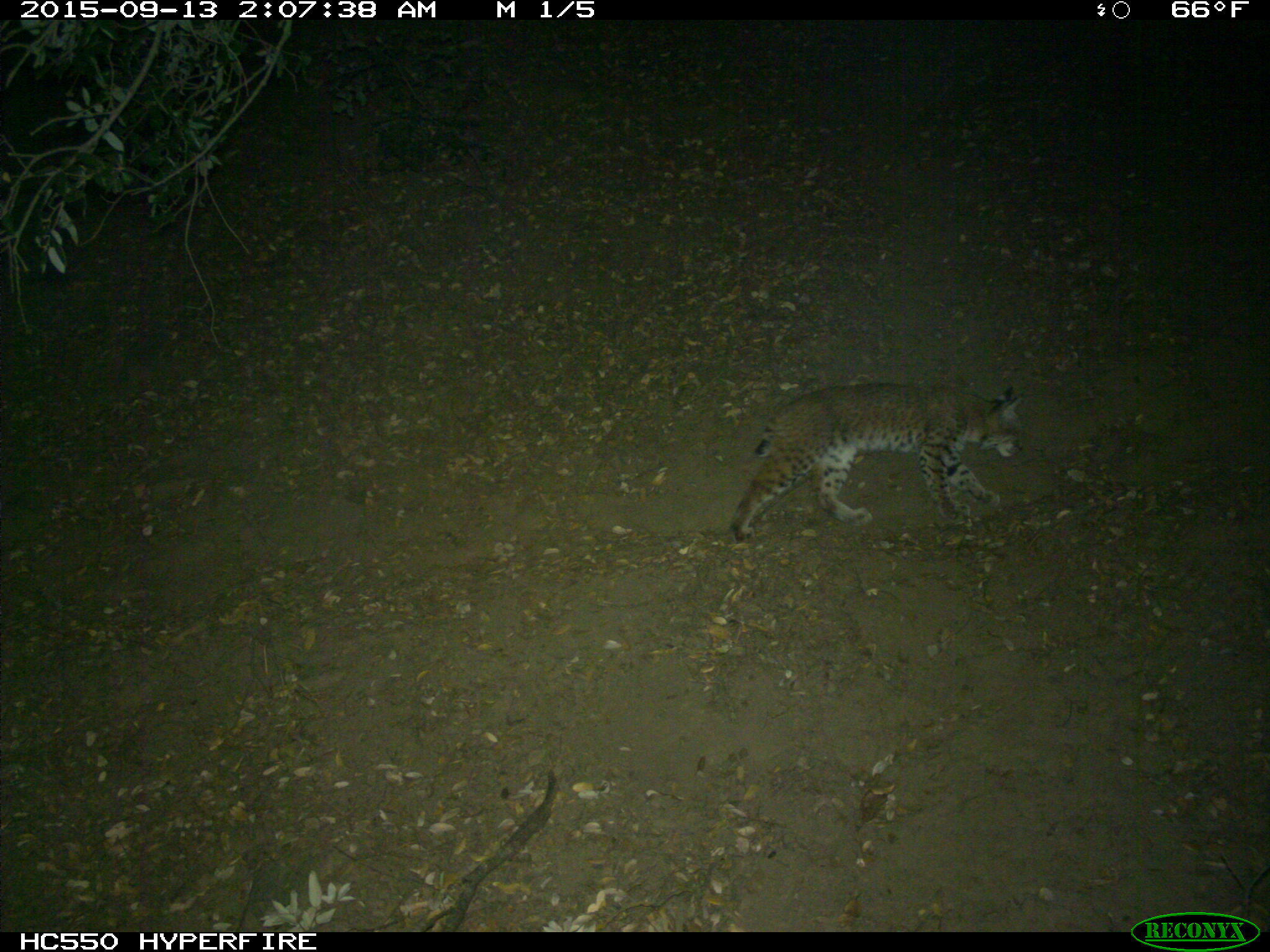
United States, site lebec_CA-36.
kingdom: Animalia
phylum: Chordata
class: Mammalia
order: Carnivora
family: Felidae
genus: Lynx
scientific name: Lynx rufus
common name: bobcat